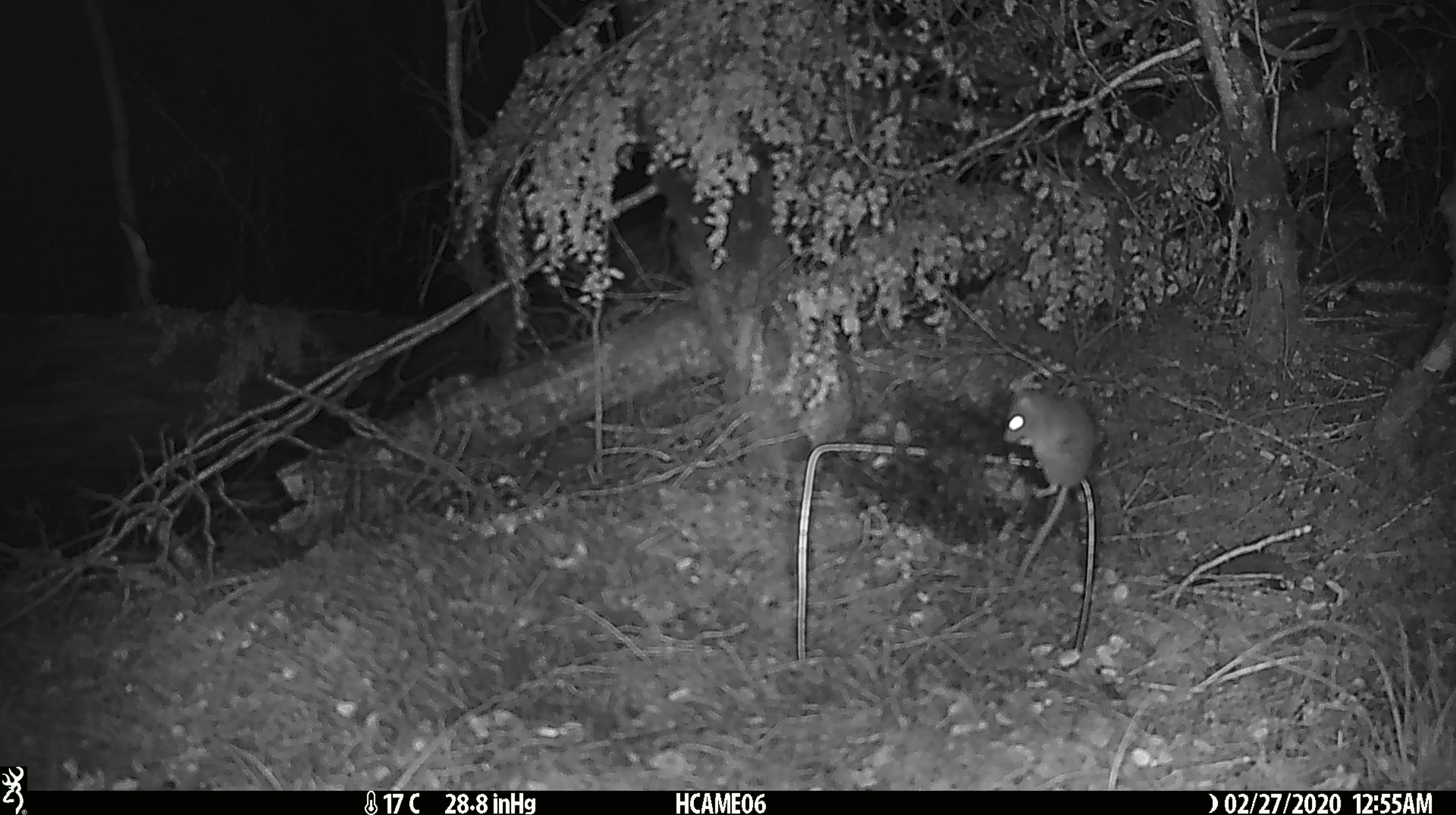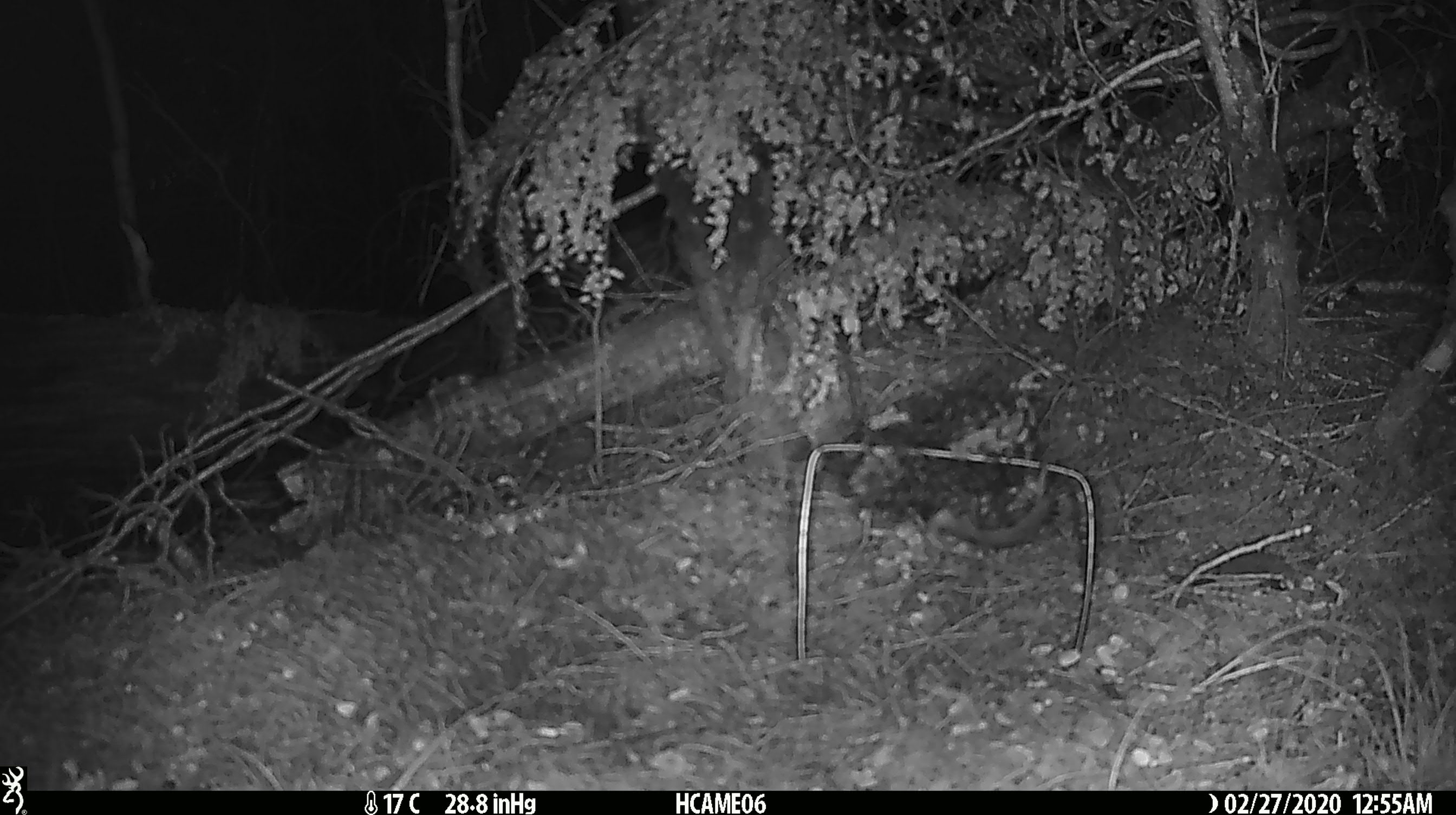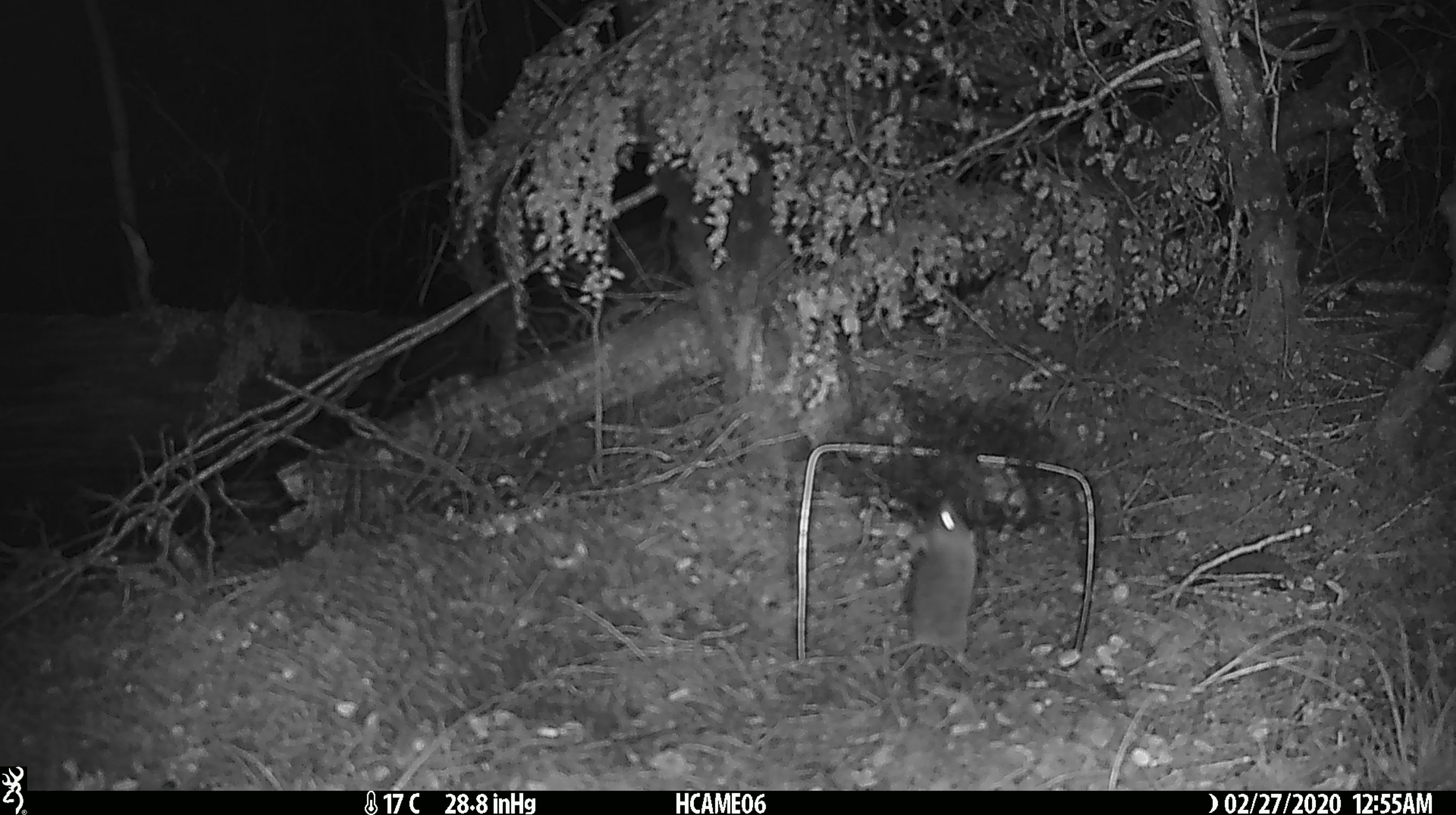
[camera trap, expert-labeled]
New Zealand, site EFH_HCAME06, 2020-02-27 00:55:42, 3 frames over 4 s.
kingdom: Animalia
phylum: Chordata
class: Mammalia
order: Rodentia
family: Muridae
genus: Mus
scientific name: Mus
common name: mouse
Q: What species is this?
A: Mouse (Mus).